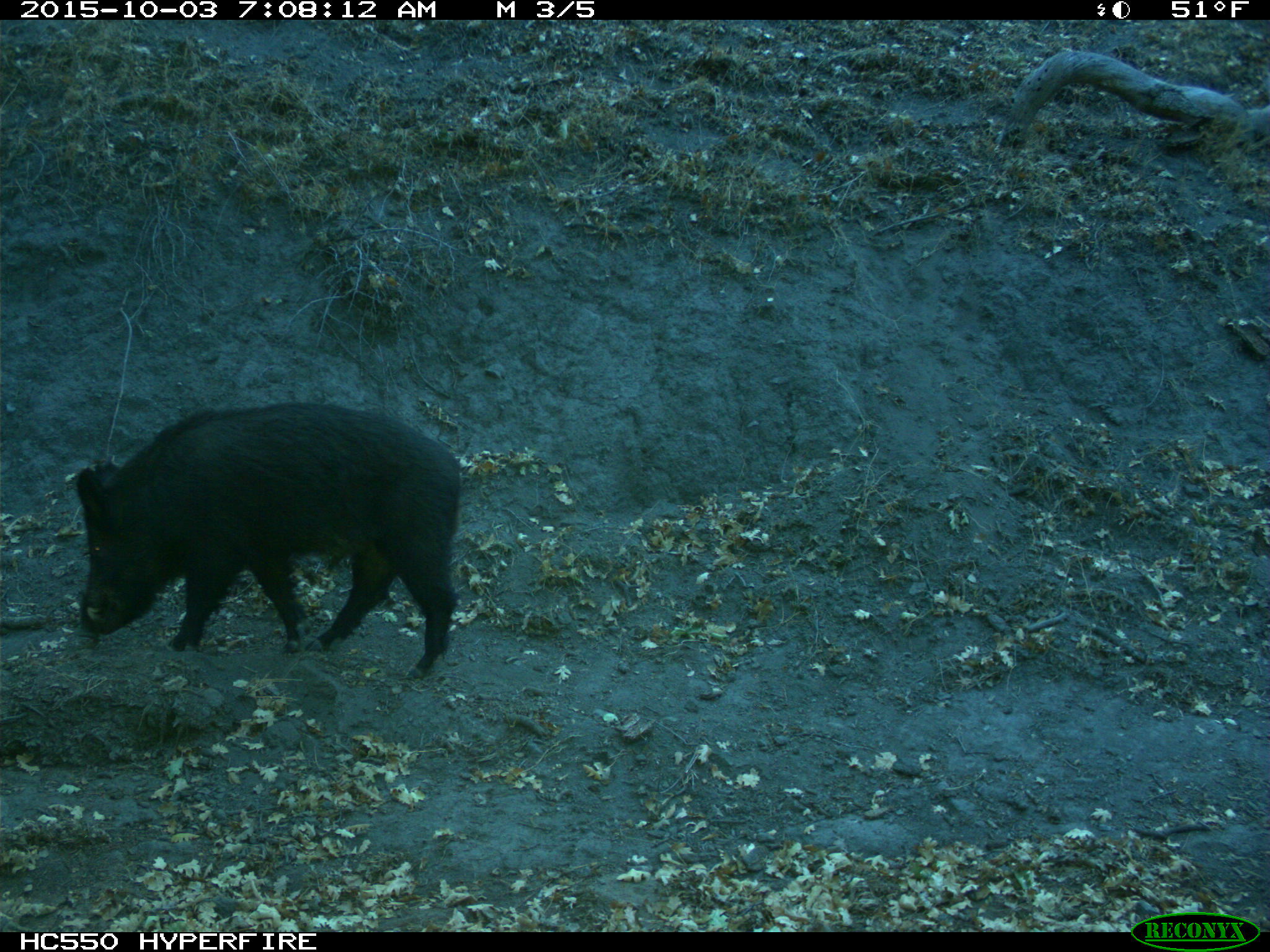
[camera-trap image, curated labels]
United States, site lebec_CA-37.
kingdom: Animalia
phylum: Chordata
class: Mammalia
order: Artiodactyla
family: Suidae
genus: Sus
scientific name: Sus scrofa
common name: wild boar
Sus scrofa (wild boar).